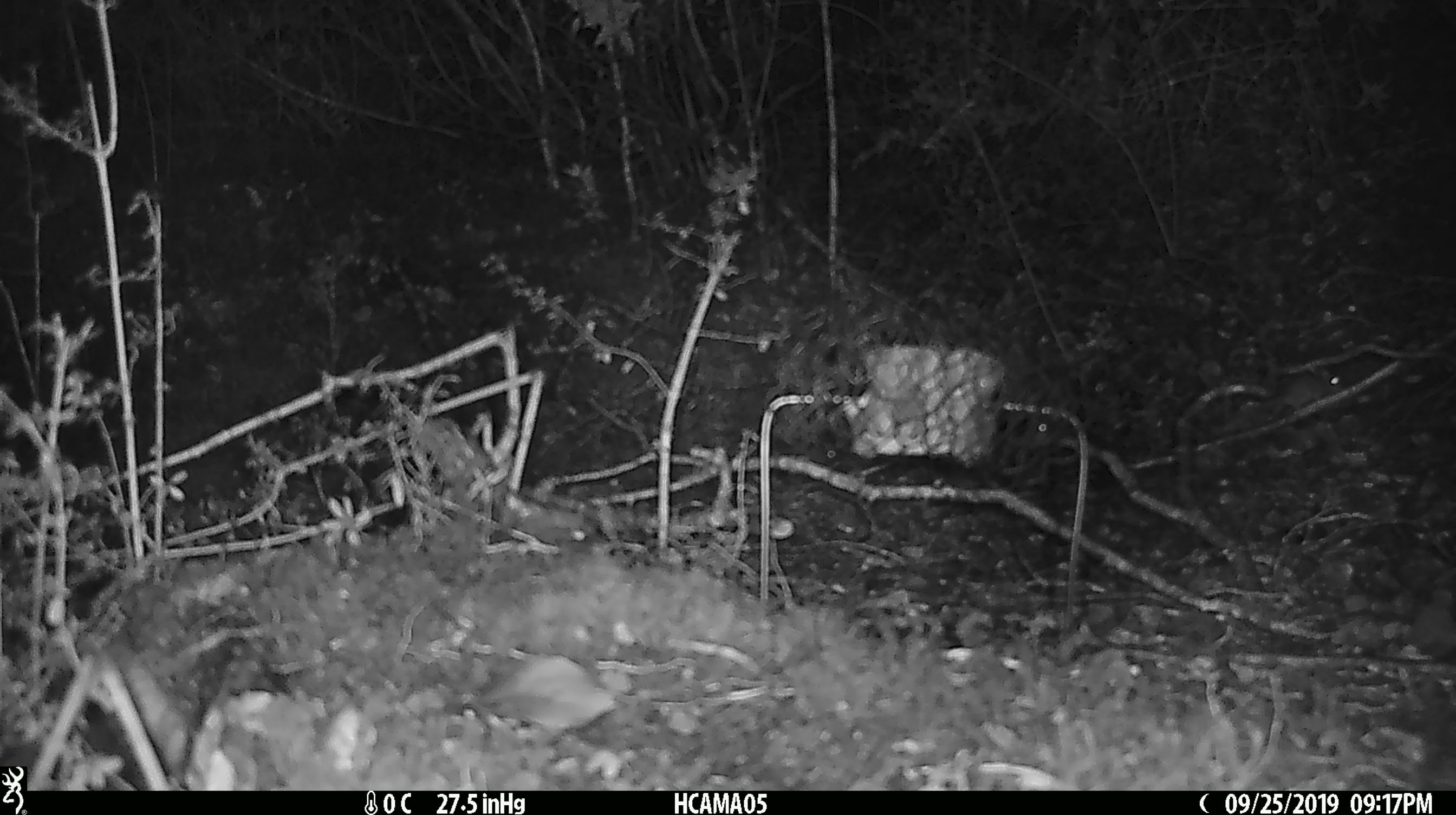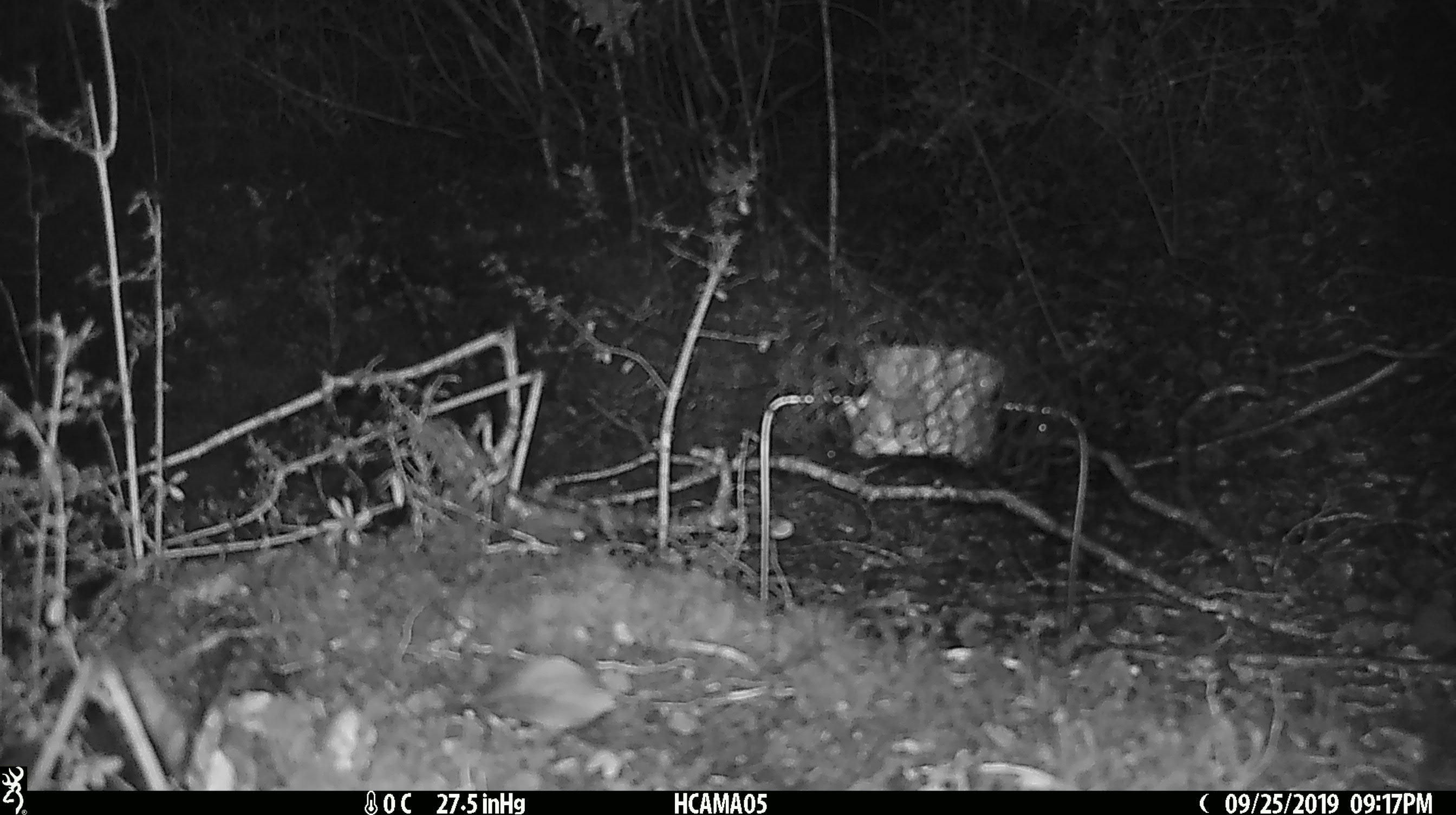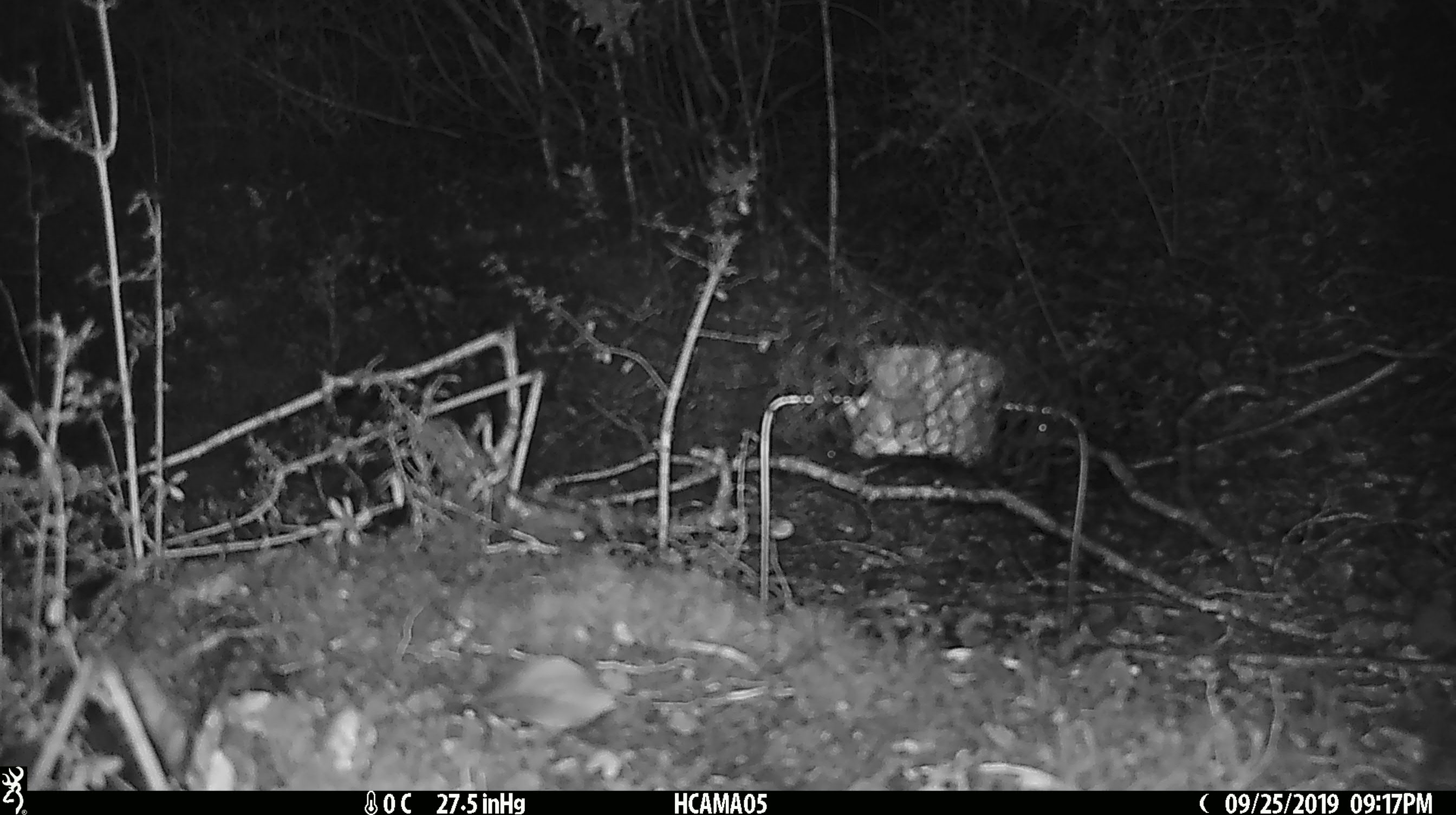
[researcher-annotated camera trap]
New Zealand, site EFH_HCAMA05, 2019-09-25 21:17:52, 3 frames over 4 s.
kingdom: Animalia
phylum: Chordata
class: Mammalia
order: Rodentia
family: Muridae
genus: Mus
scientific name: Mus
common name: mouse